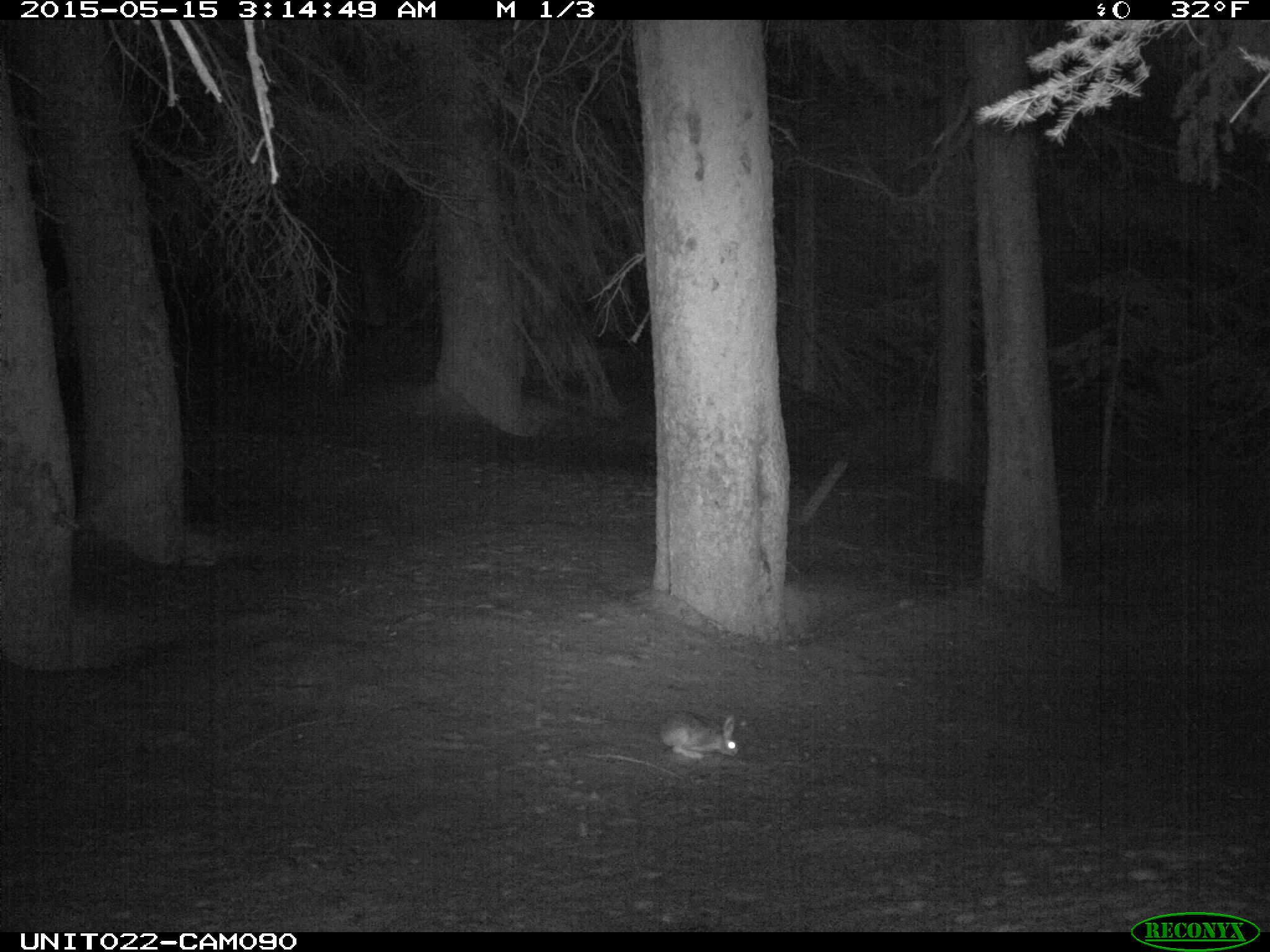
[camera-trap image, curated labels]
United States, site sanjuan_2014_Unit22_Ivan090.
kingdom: Animalia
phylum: Chordata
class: Mammalia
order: Lagomorpha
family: Leporidae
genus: Lepus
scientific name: Lepus americanus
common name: snowshoe hare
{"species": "Lepus americanus (snowshoe hare)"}